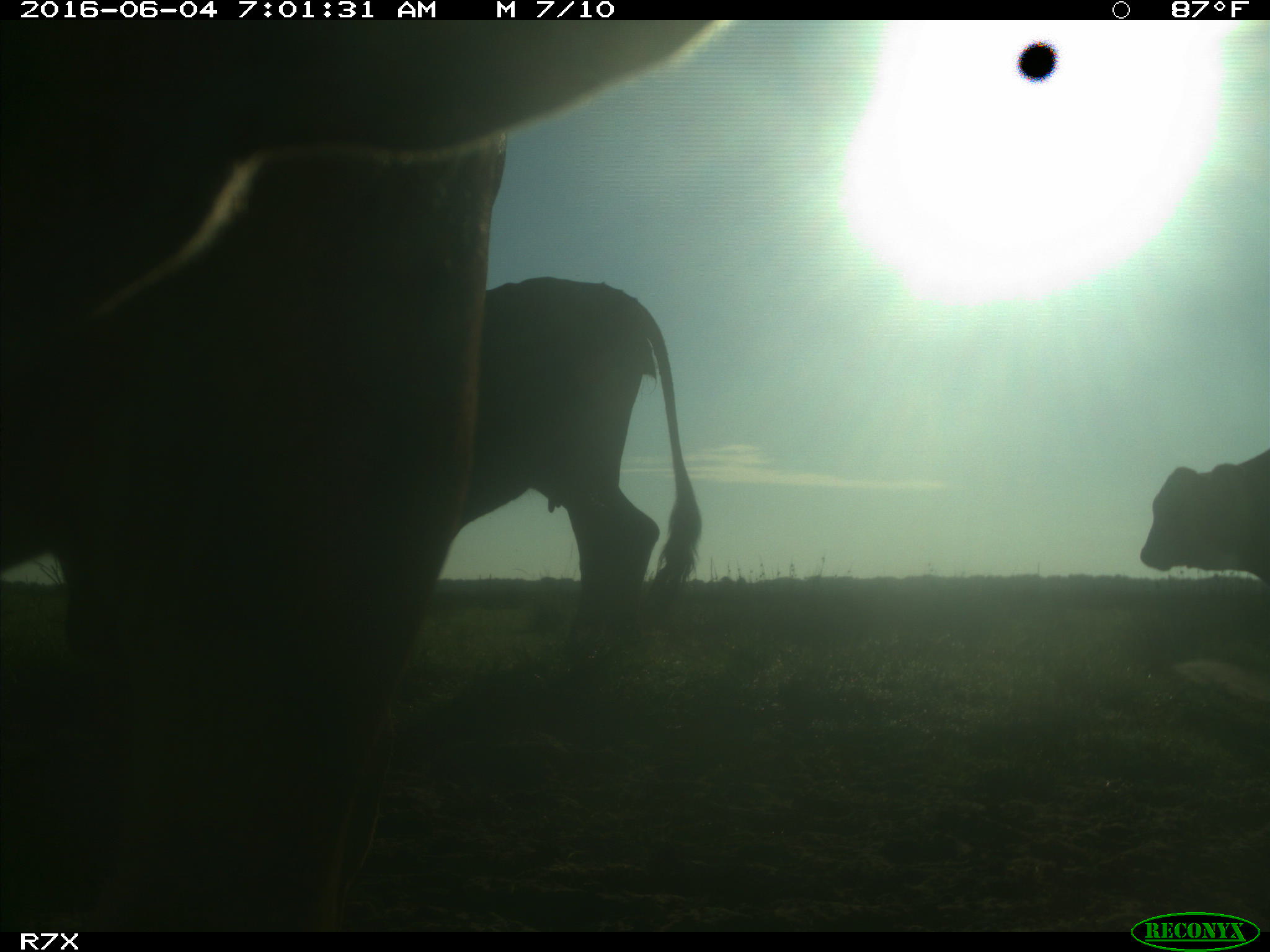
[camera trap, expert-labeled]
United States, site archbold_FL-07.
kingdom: Animalia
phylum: Chordata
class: Mammalia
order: Artiodactyla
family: Bovidae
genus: Bos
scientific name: Bos taurus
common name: domestic cow